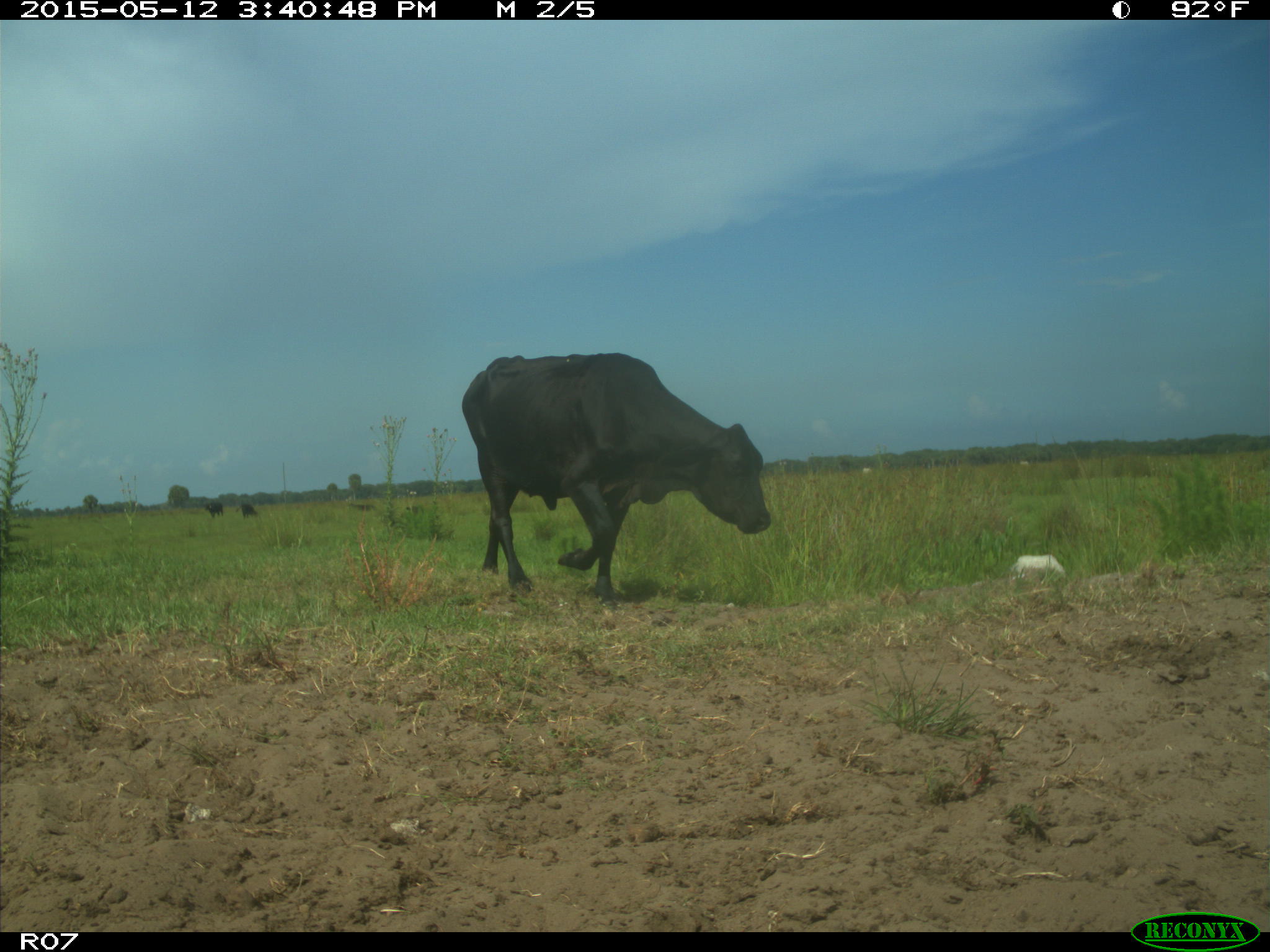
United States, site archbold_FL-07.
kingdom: Animalia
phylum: Chordata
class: Mammalia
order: Artiodactyla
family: Bovidae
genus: Bos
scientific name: Bos taurus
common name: domestic cow